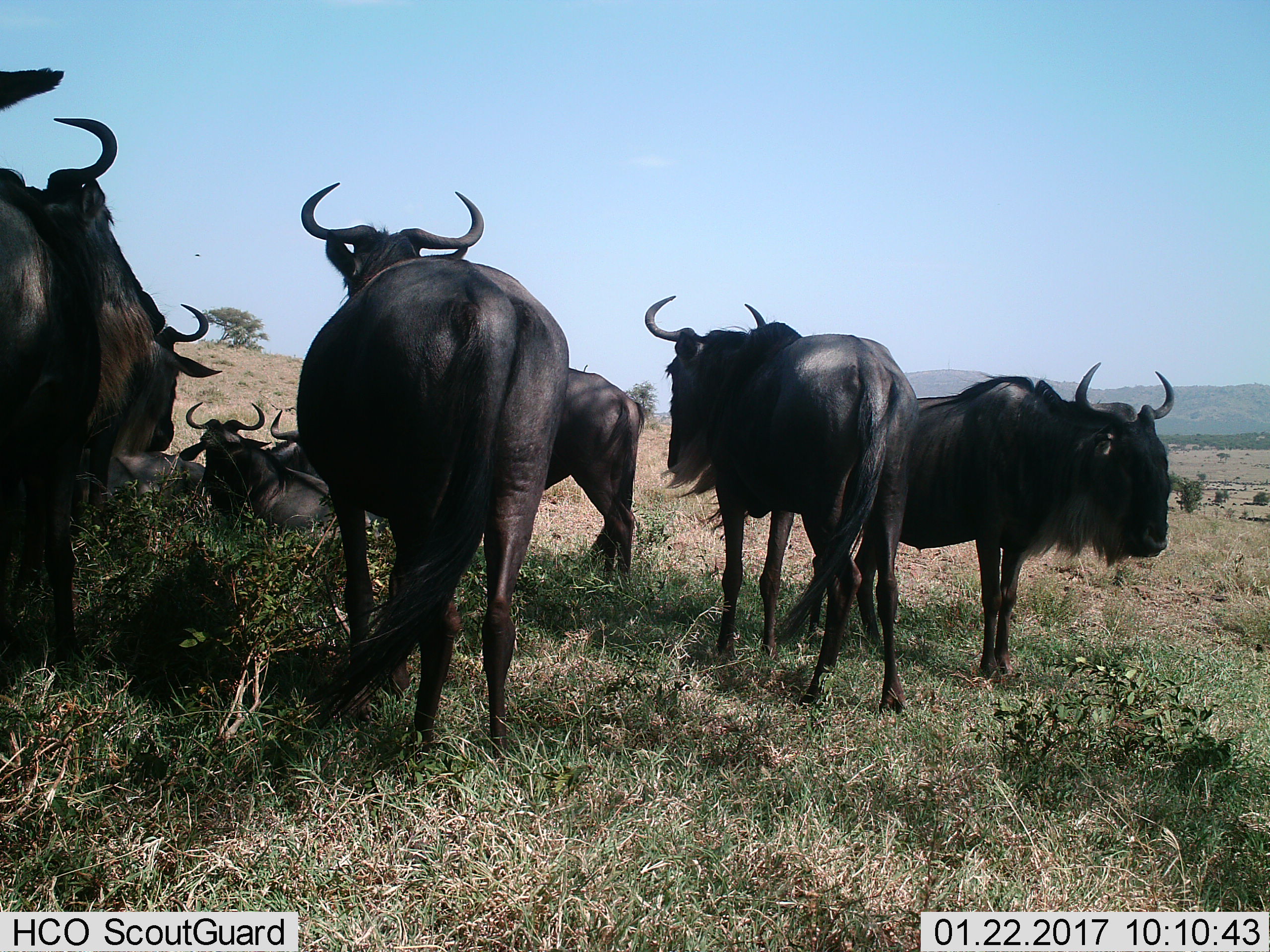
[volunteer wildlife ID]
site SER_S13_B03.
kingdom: Animalia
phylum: Chordata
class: Mammalia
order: Artiodactyla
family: Bovidae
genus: Connochaetes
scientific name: Connochaetes taurinus taurinus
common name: blue wildebeest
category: wildebeestblue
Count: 8.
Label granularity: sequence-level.